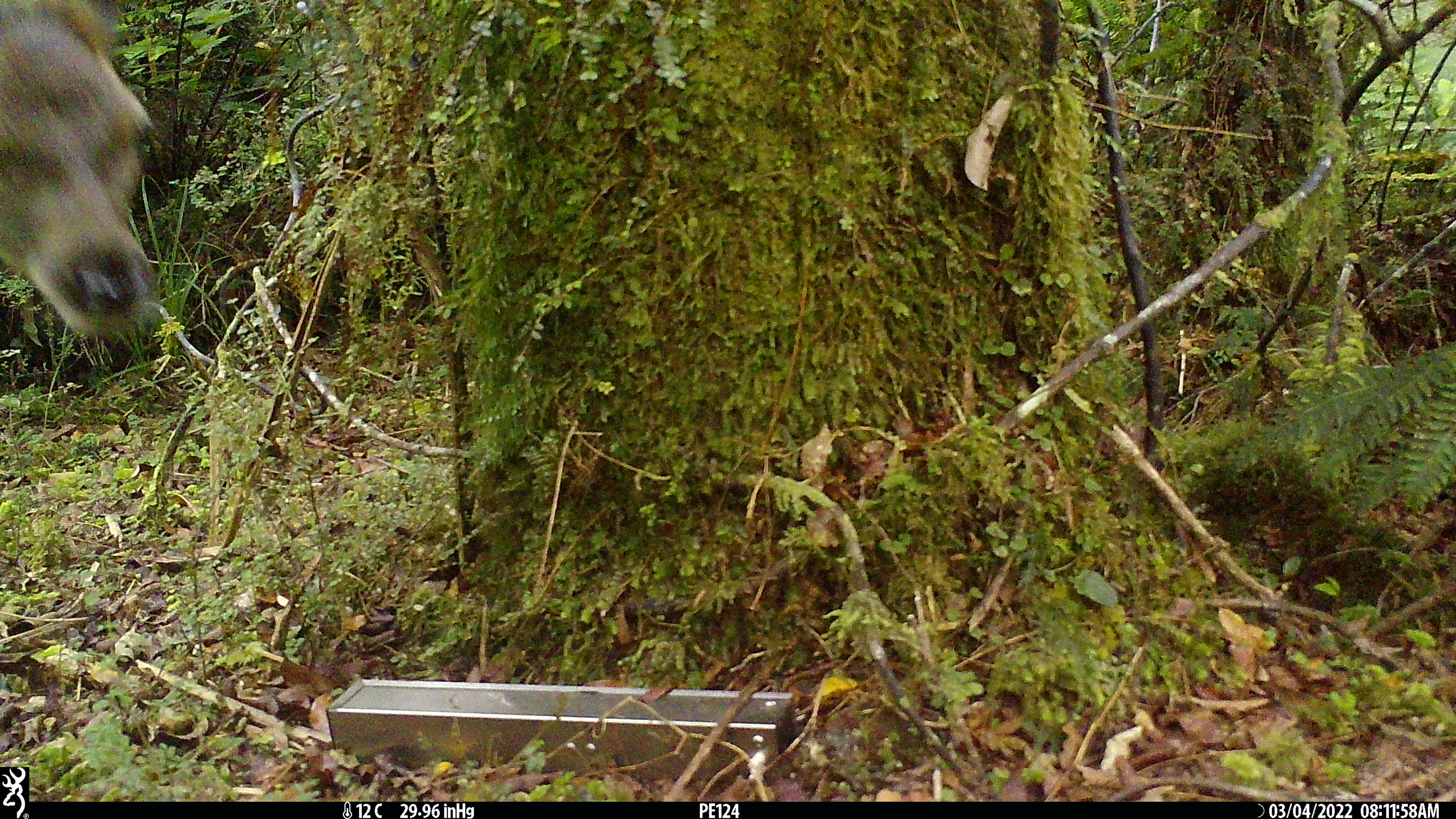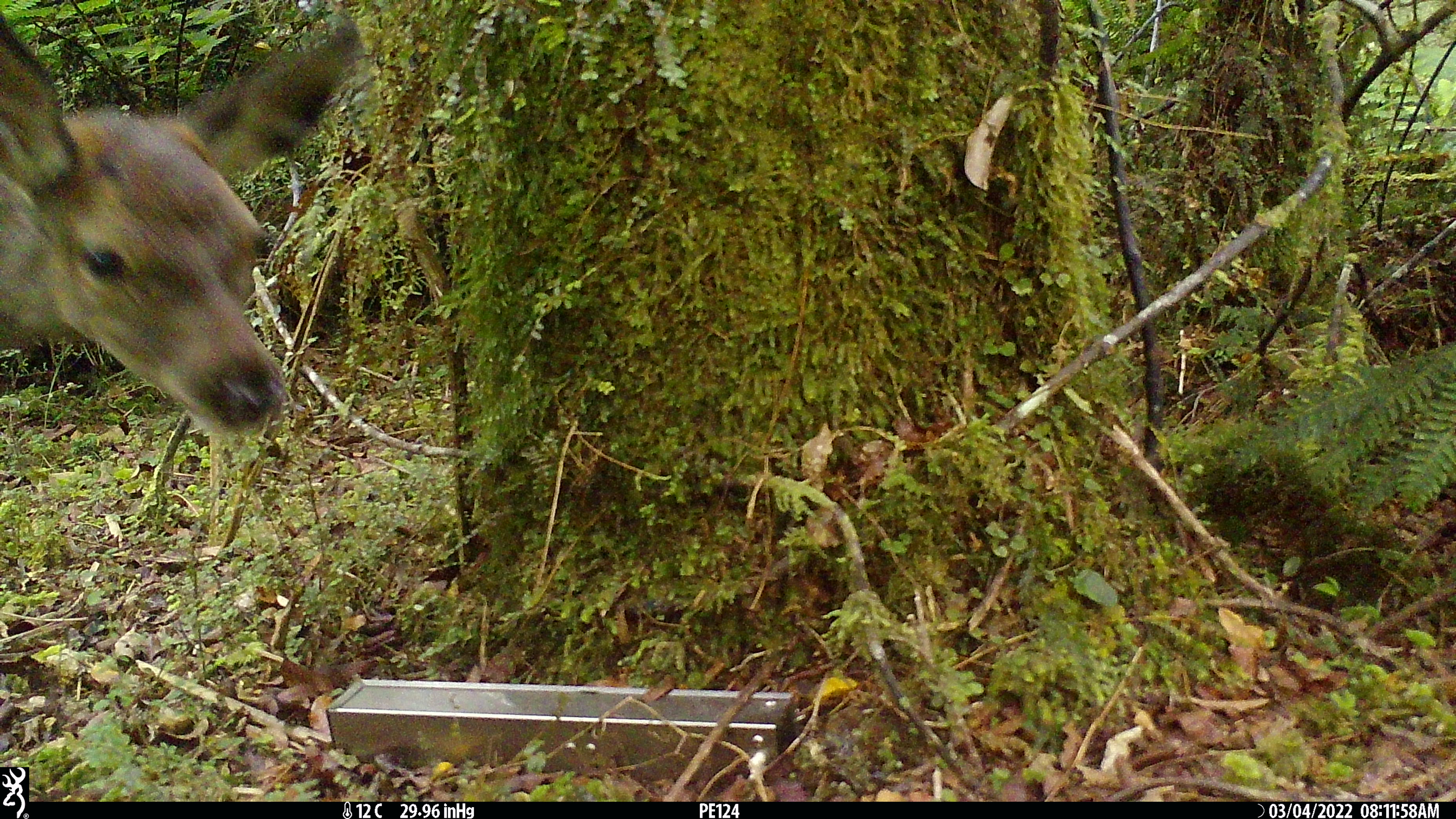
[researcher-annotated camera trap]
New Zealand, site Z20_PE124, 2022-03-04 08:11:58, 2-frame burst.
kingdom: Animalia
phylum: Chordata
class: Mammalia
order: Artiodactyla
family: Cervidae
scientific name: Cervidae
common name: deer